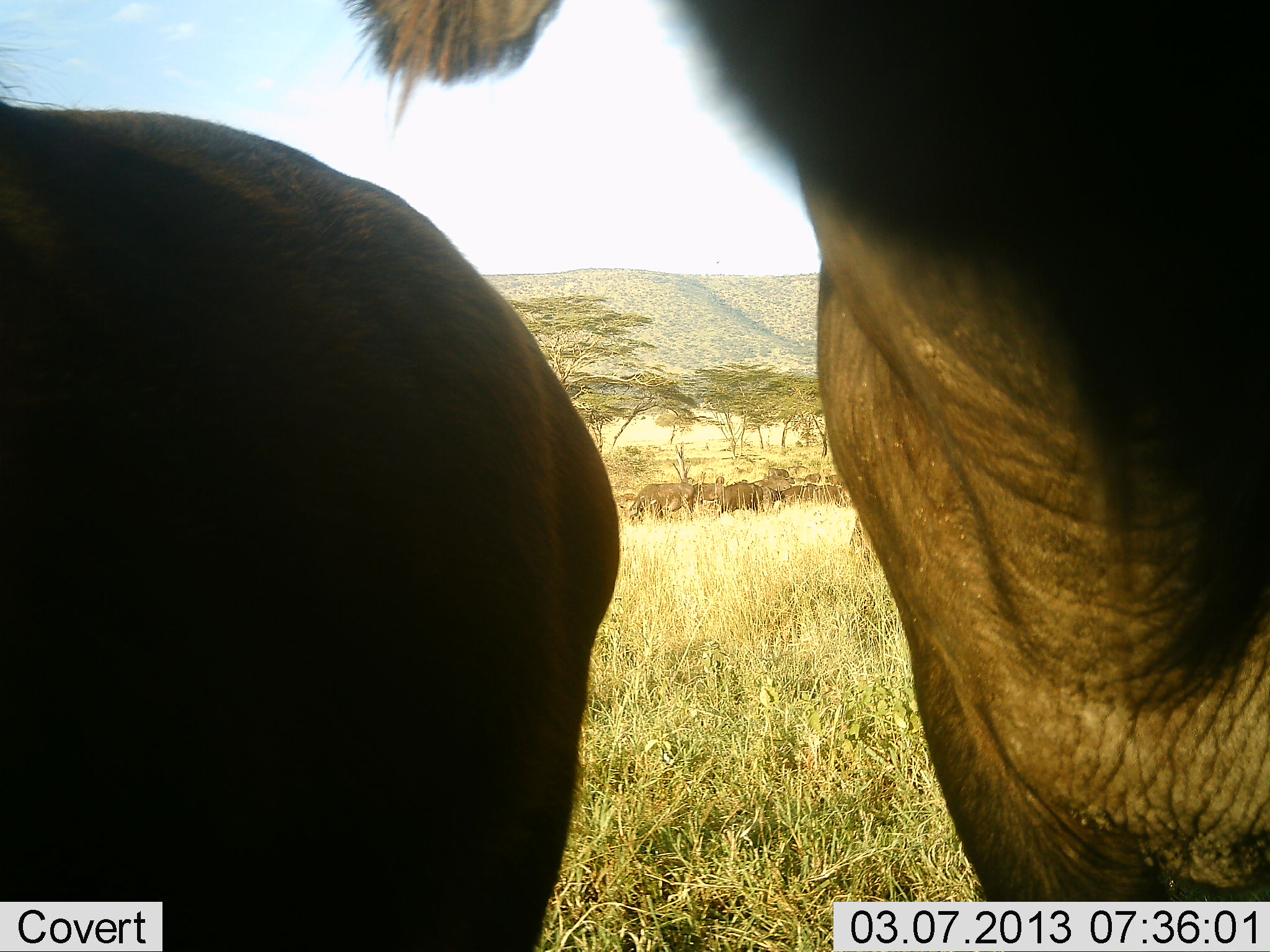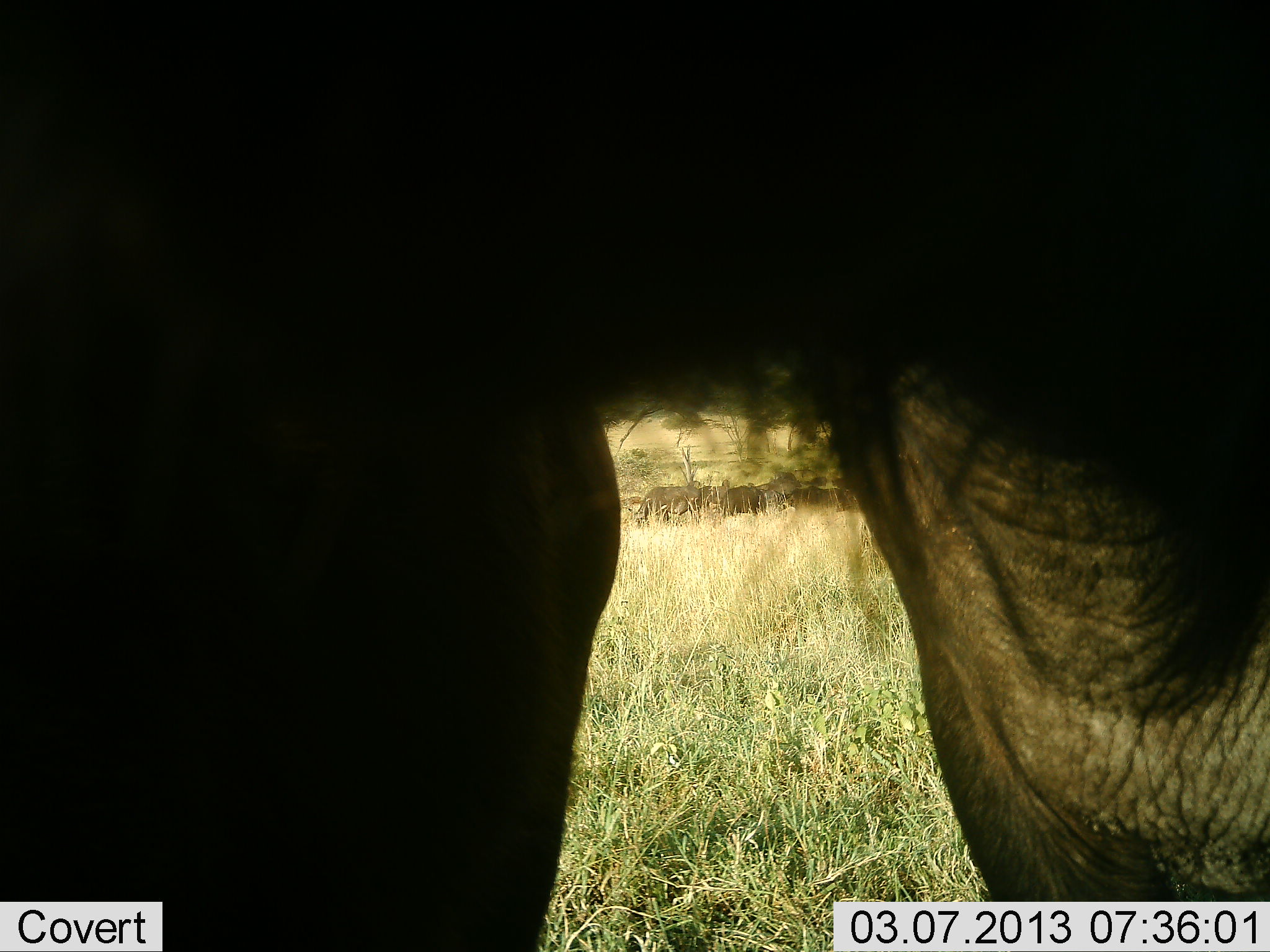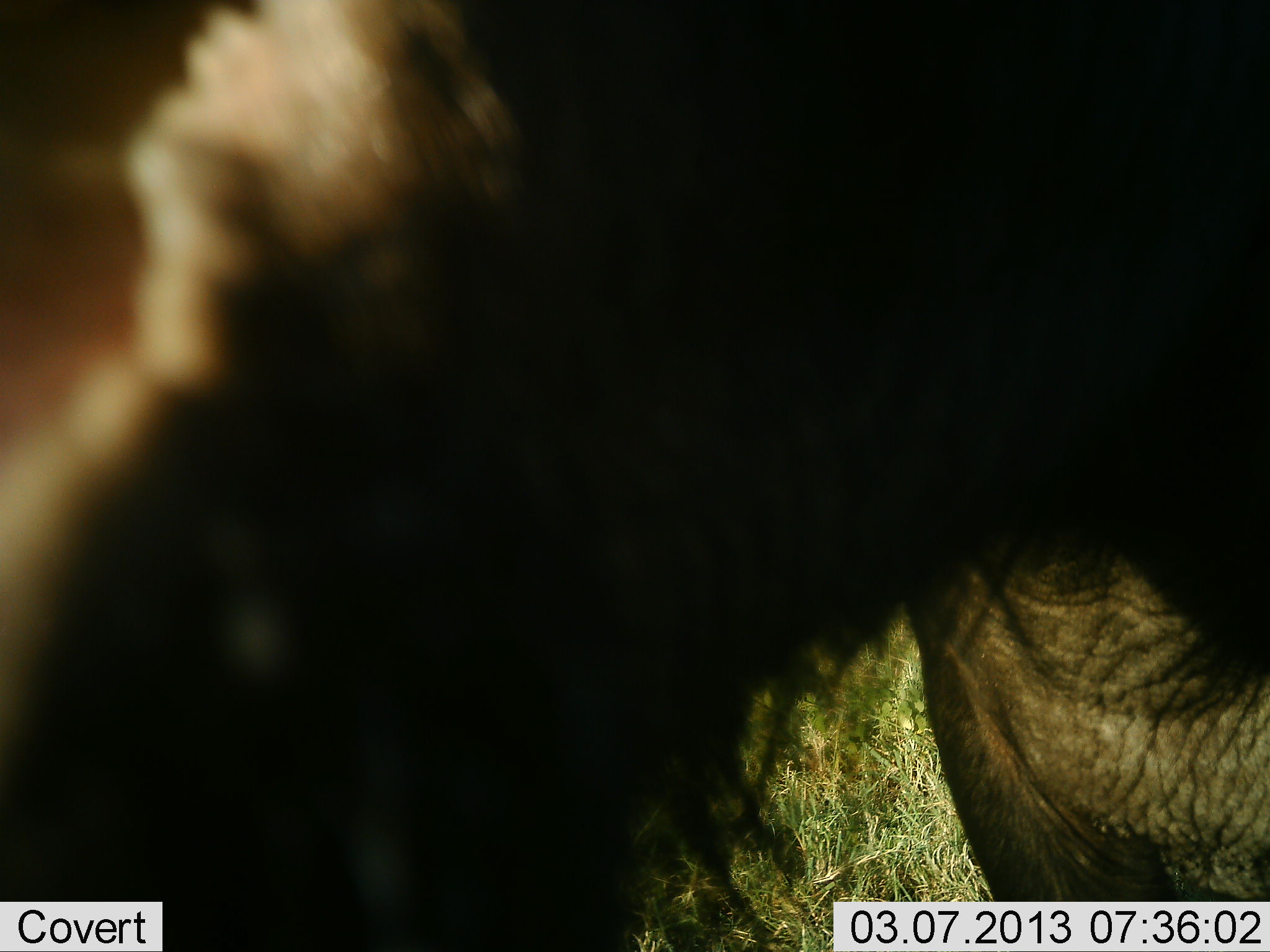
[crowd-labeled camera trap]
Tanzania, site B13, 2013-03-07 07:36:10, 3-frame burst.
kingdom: Animalia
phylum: Chordata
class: Mammalia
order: Proboscidea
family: Elephantidae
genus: Loxodonta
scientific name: Loxodonta africana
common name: african bush elephant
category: elephant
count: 2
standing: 85%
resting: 0%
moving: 15%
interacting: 8%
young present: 8%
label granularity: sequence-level